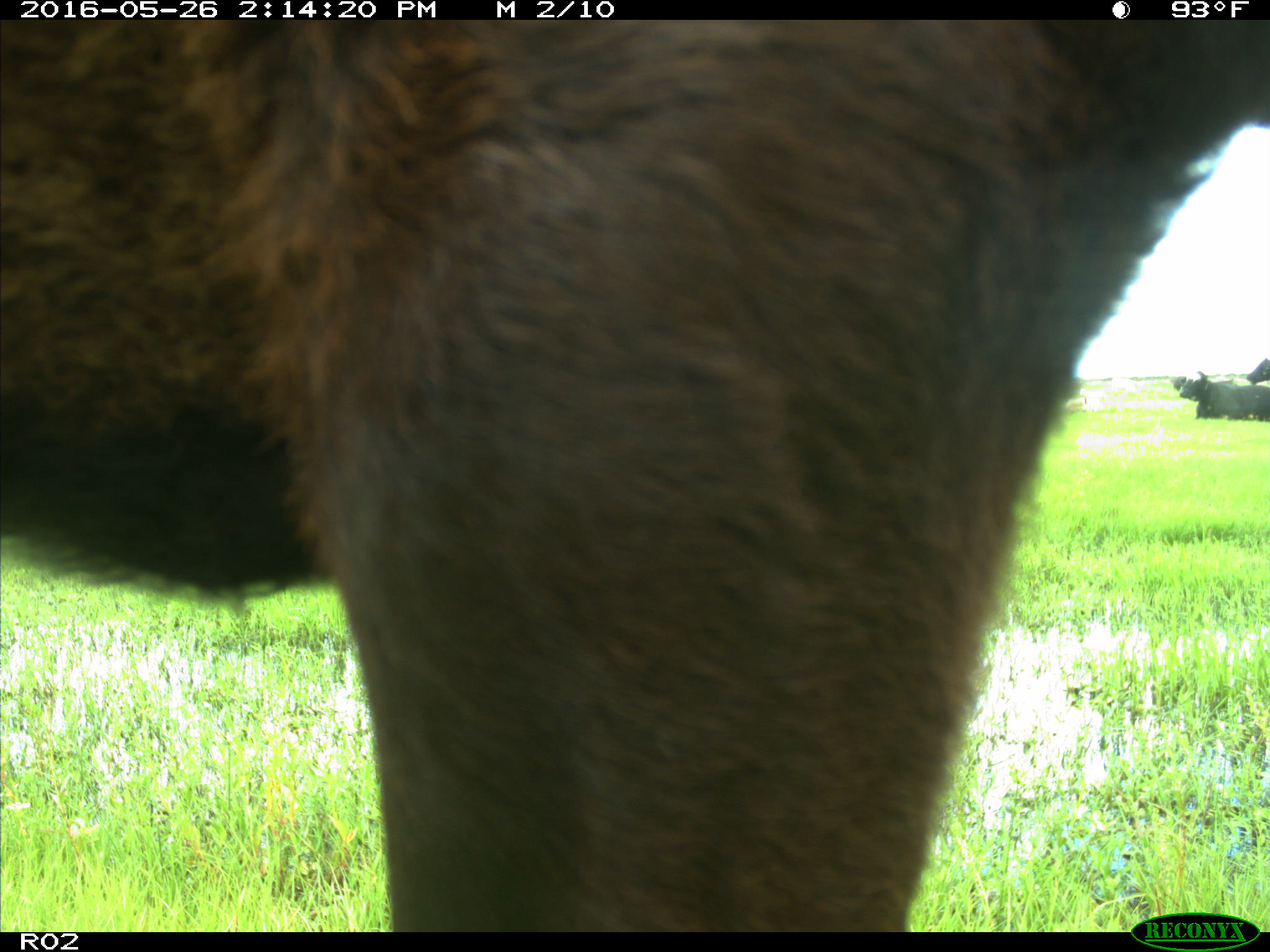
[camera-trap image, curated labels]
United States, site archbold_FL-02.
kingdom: Animalia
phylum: Chordata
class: Mammalia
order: Artiodactyla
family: Bovidae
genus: Bos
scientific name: Bos taurus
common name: domestic cow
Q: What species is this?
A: Bos taurus (domestic cow).